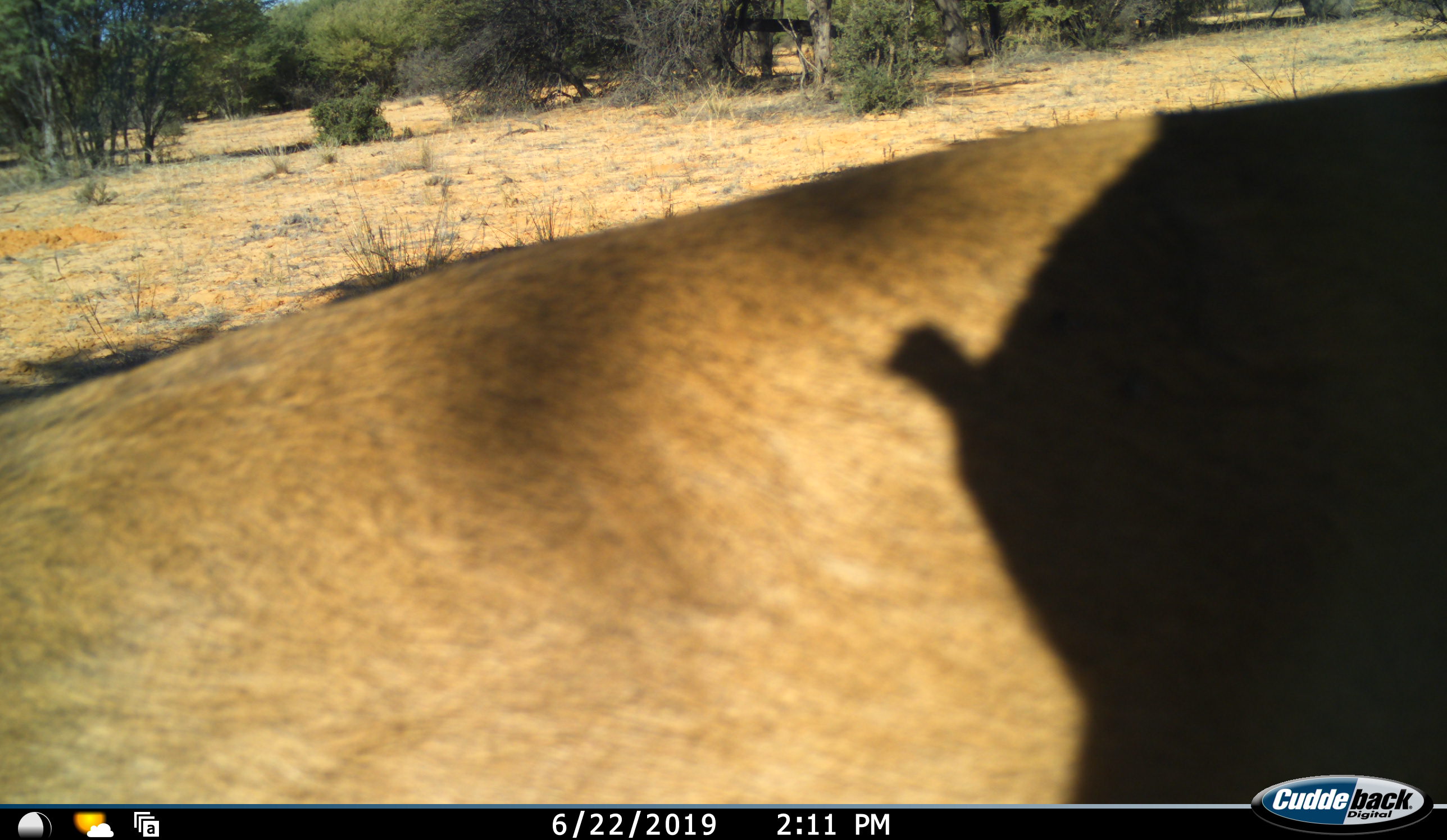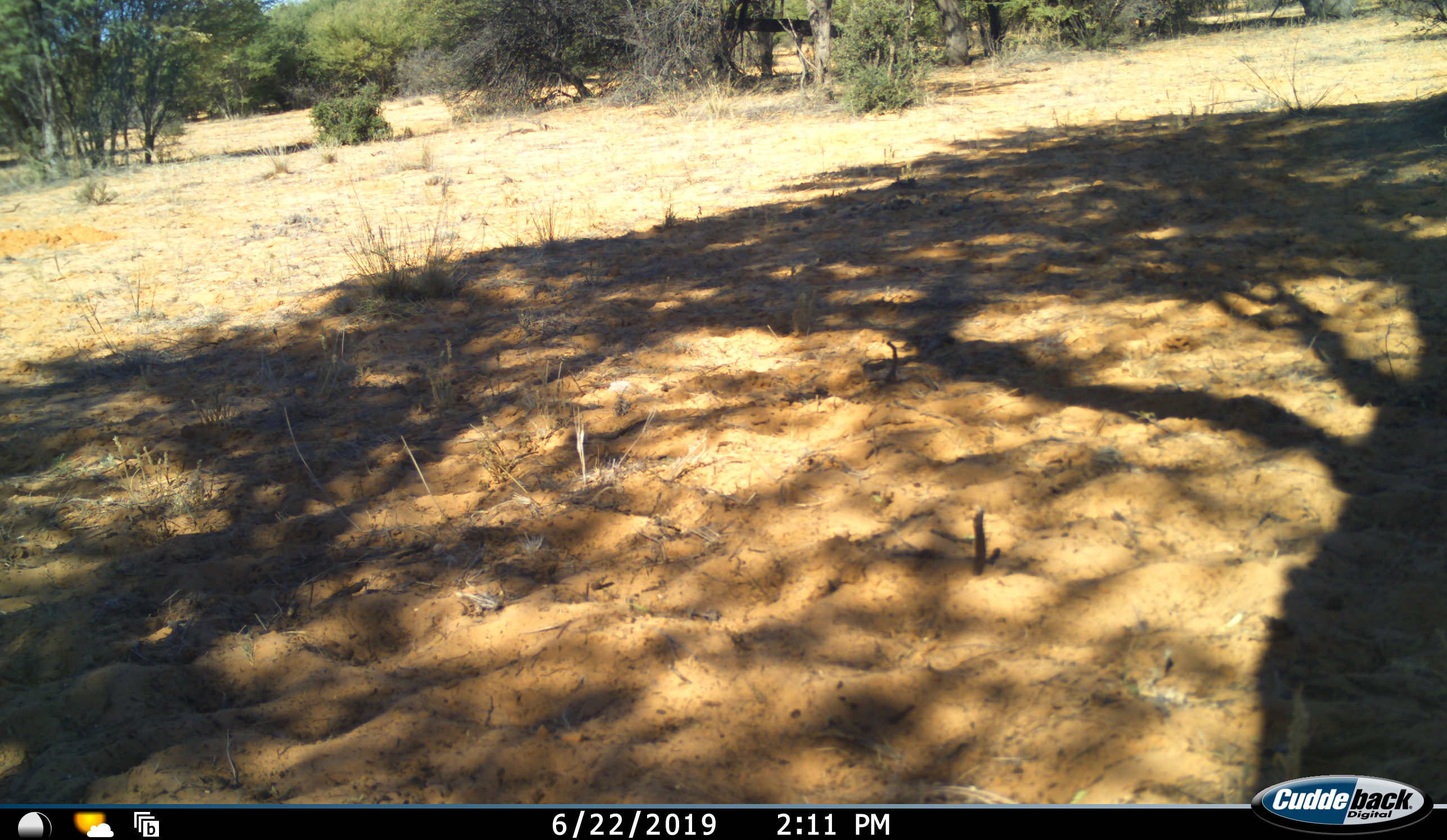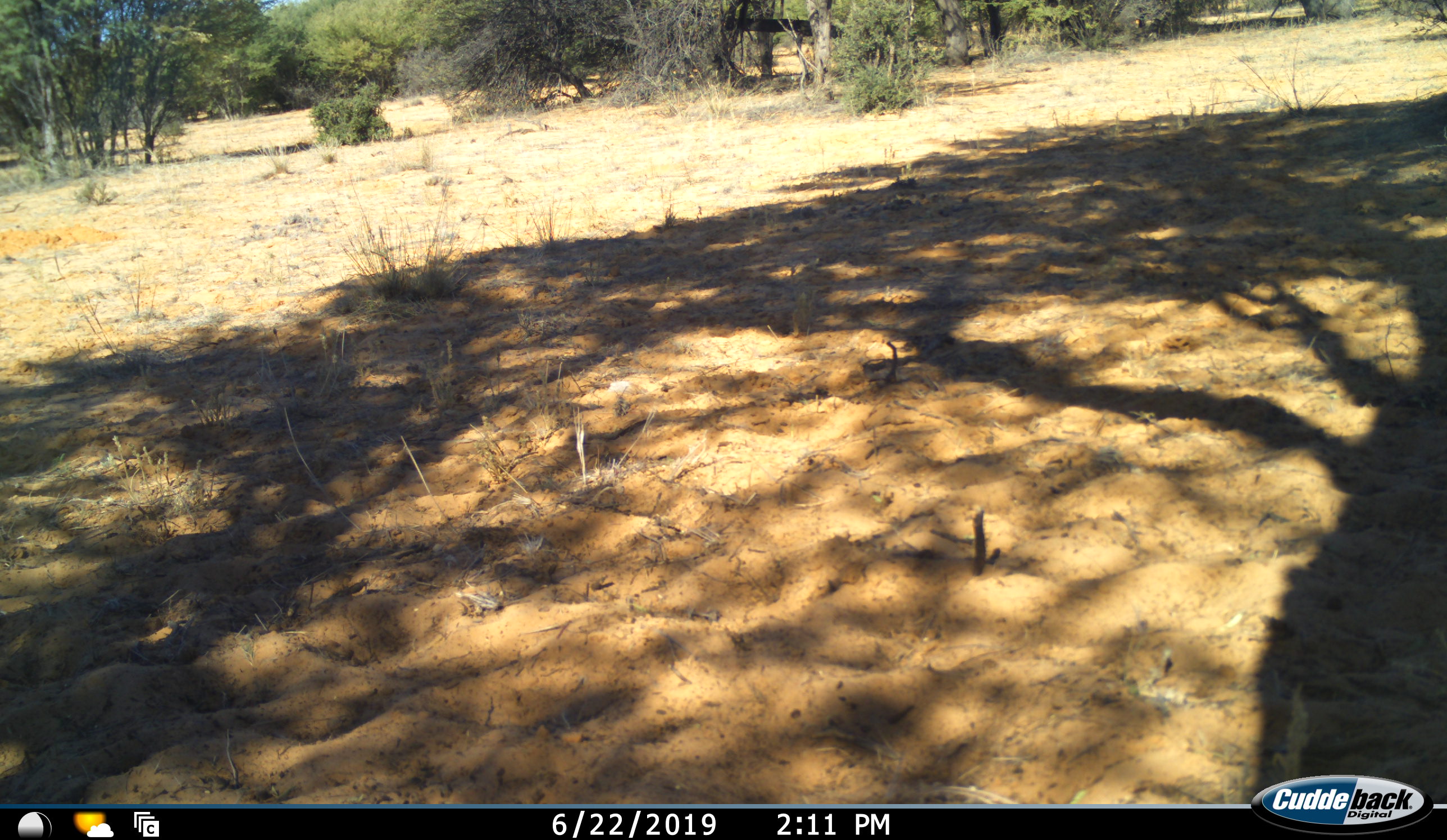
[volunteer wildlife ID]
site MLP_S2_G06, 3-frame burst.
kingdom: Animalia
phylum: Chordata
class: Mammalia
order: Artiodactyla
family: Bovidae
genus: Sylvicapra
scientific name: Sylvicapra grimmia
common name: common duiker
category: duikercommongrey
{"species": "duikercommongrey (common duiker) (Sylvicapra grimmia)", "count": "1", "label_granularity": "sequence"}